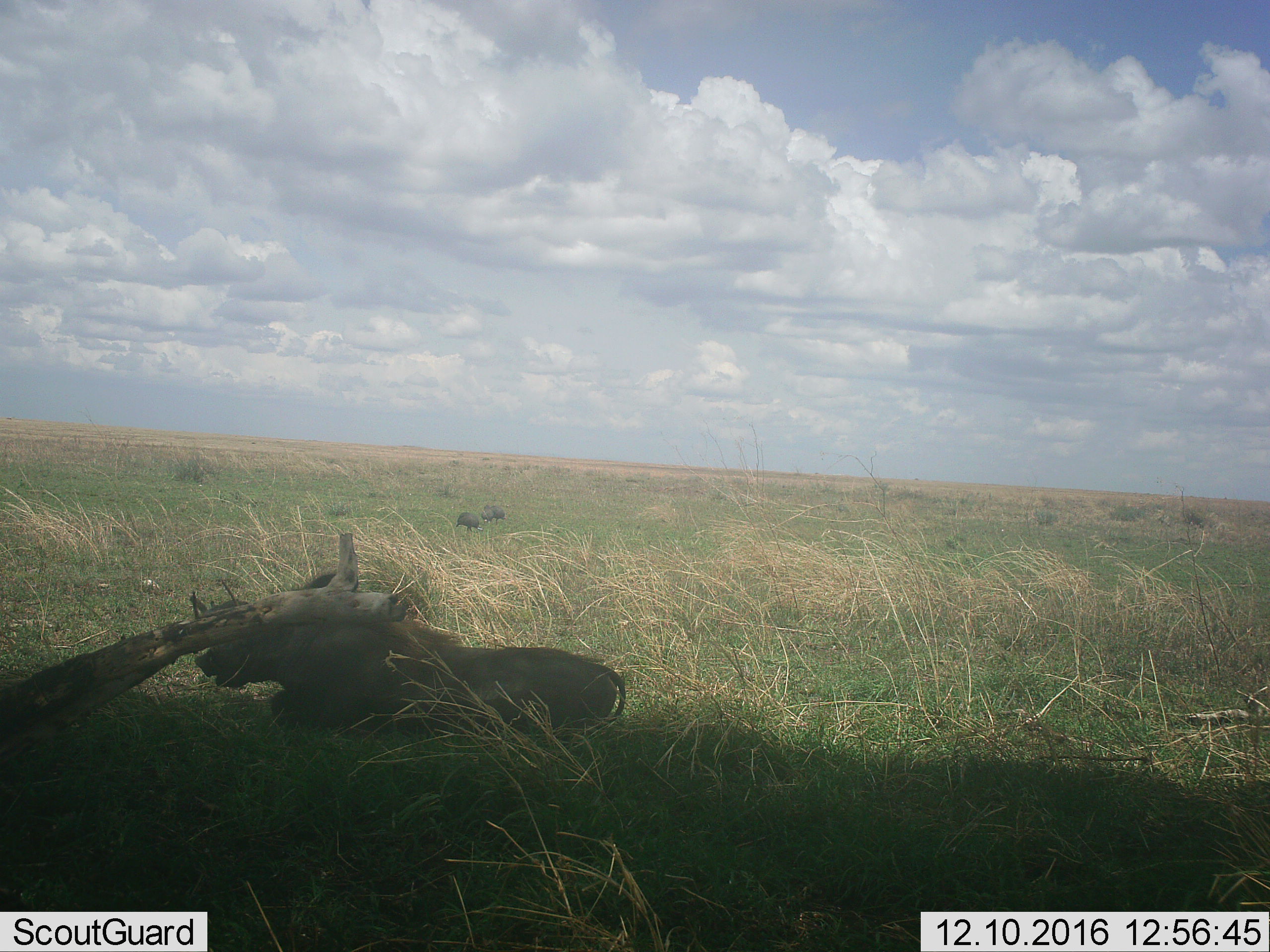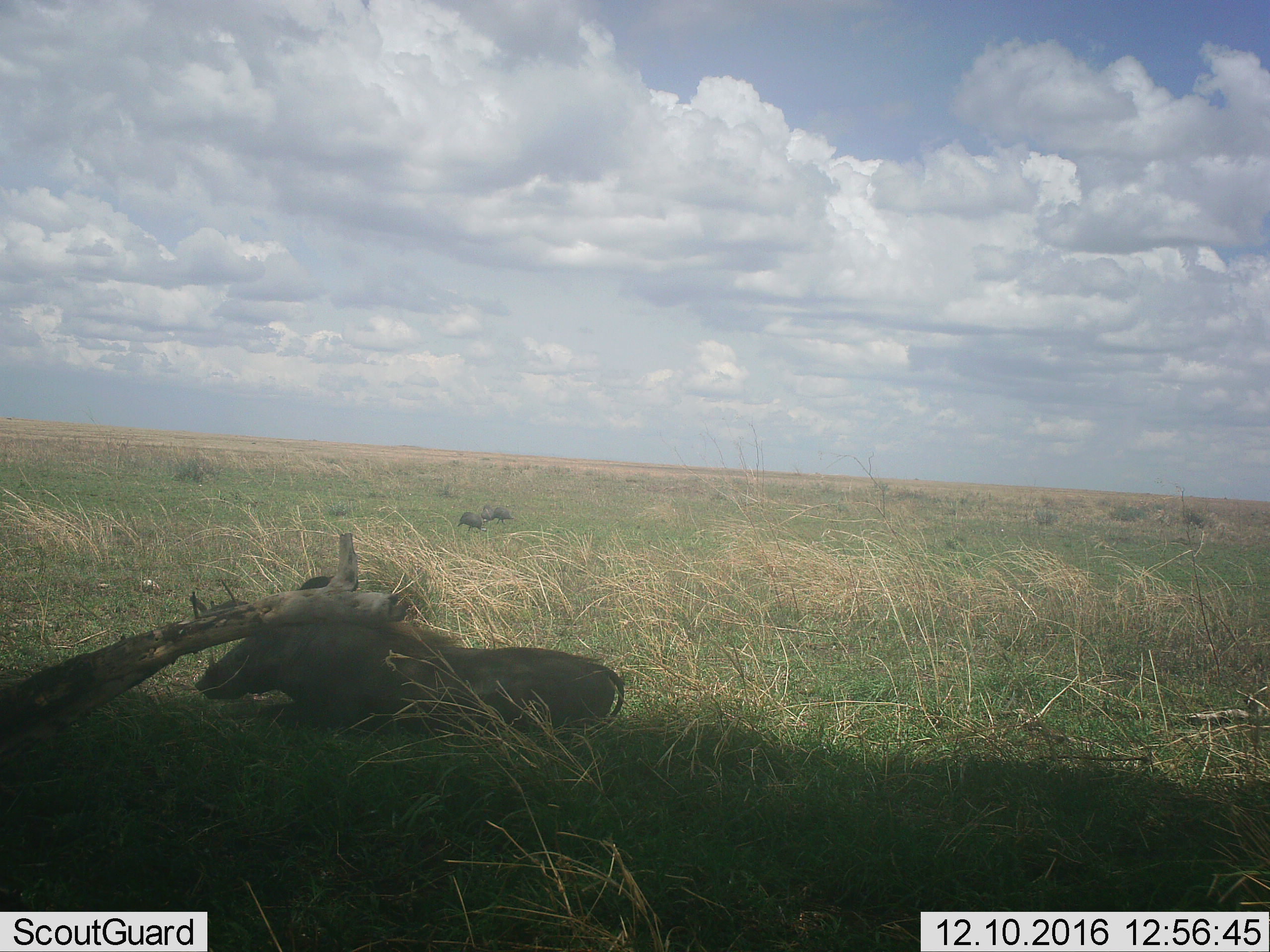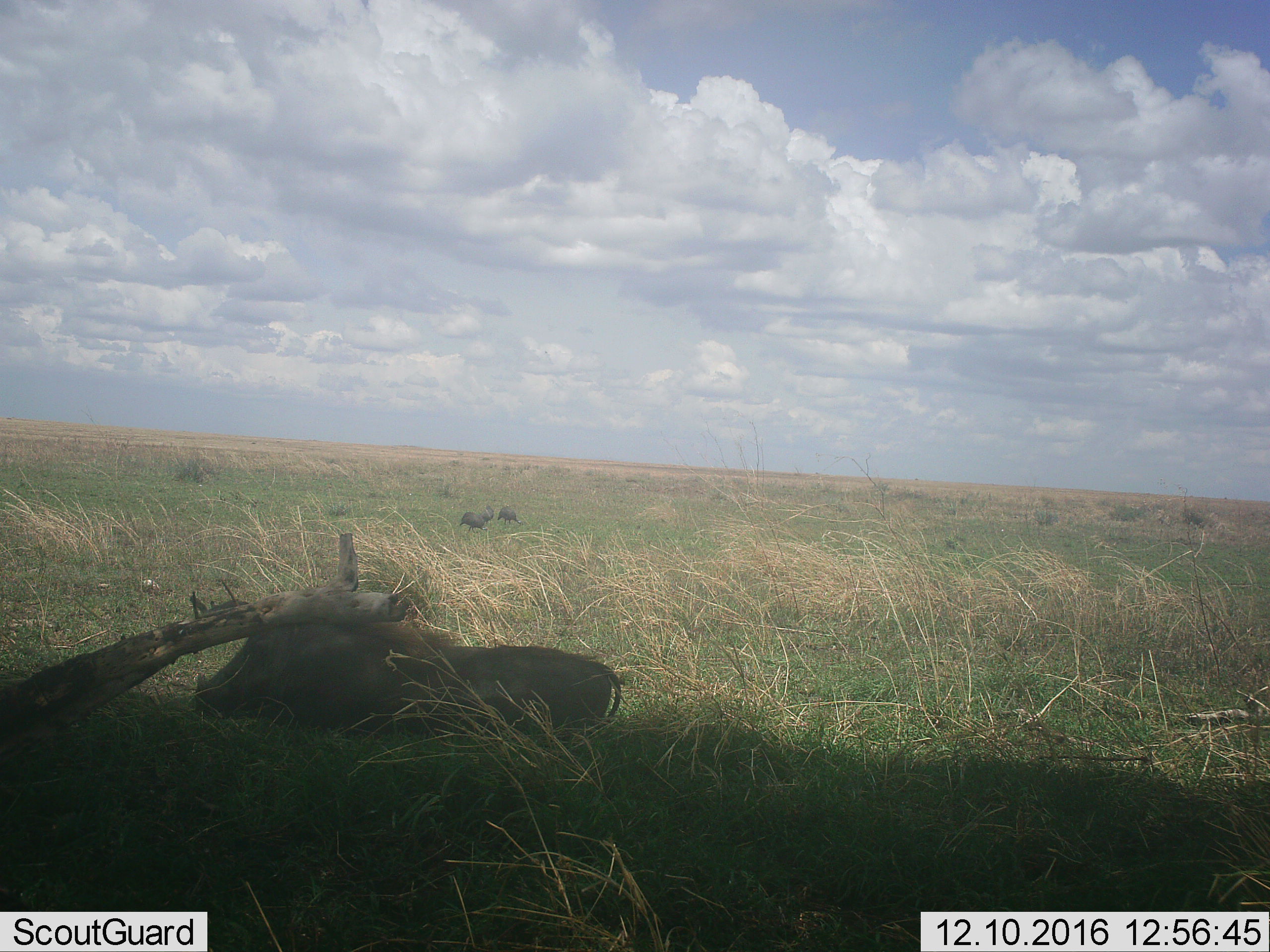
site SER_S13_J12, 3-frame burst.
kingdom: Animalia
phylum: Chordata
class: Mammalia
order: Artiodactyla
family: Suidae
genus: Phacochoerus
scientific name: Phacochoerus africanus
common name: warthog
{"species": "warthog (Phacochoerus africanus)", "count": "3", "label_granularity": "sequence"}